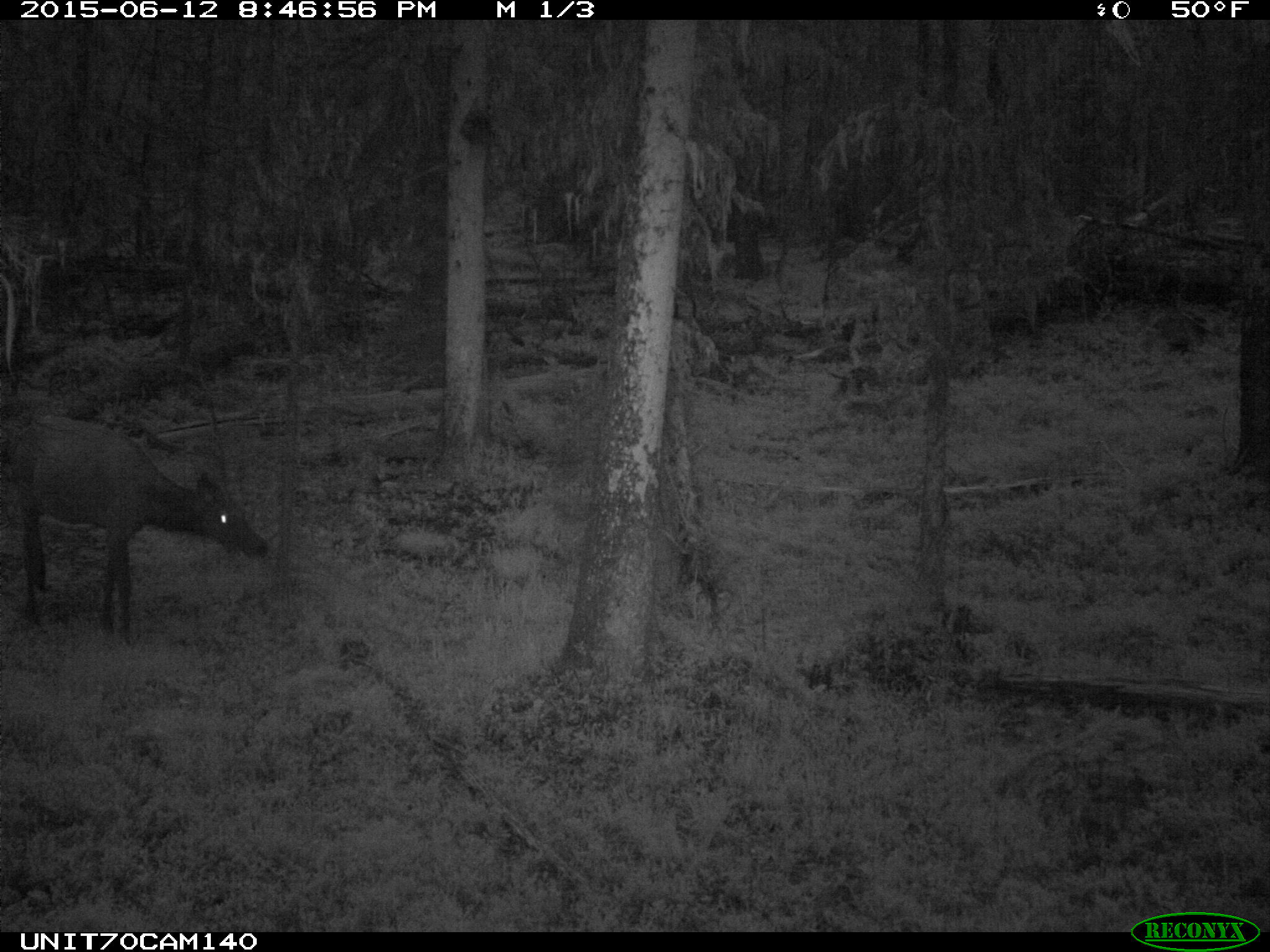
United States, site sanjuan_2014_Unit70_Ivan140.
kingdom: Animalia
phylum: Chordata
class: Mammalia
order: Artiodactyla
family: Cervidae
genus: Cervus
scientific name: Cervus elaphus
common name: red deer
Cervus elaphus (red deer).